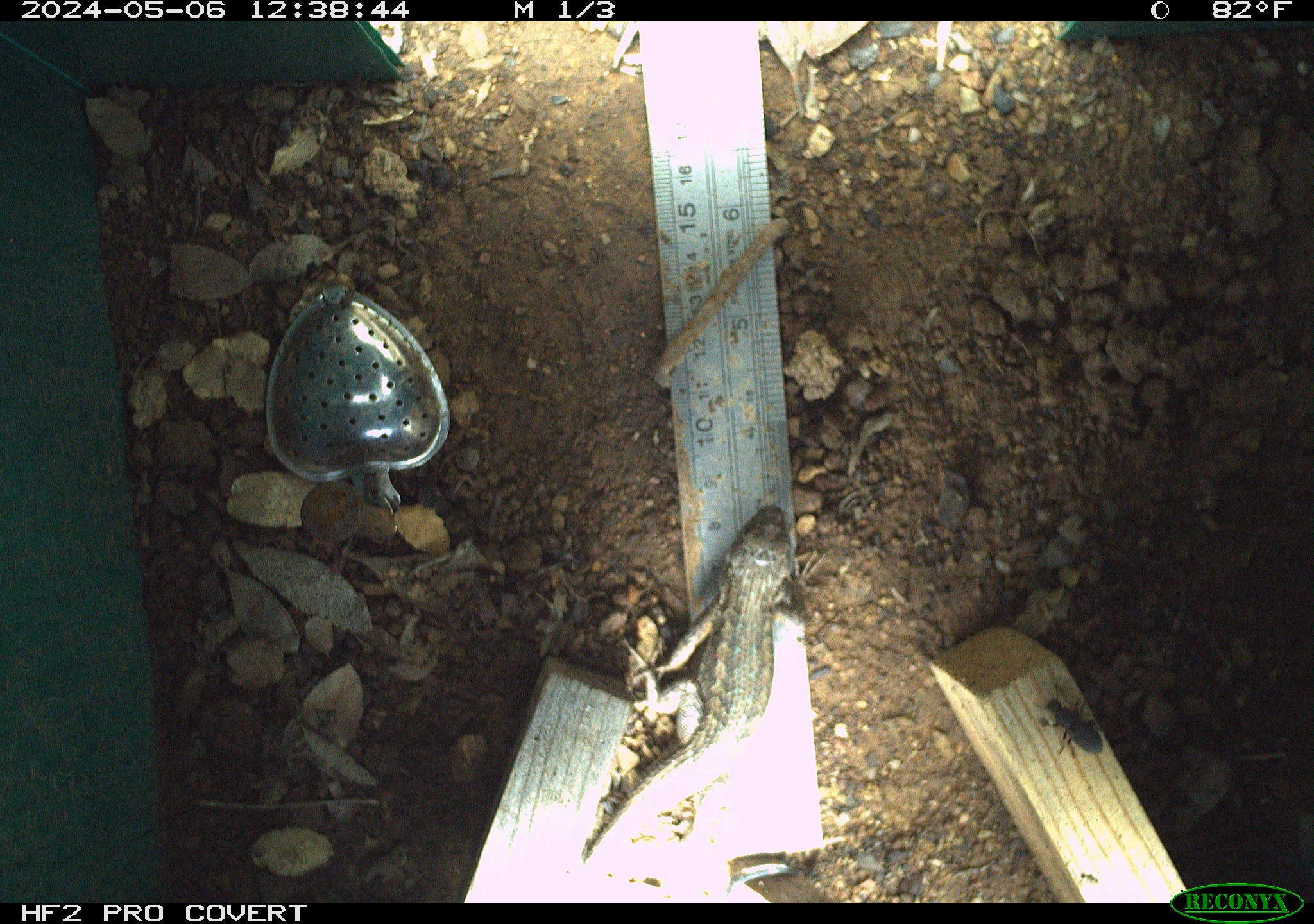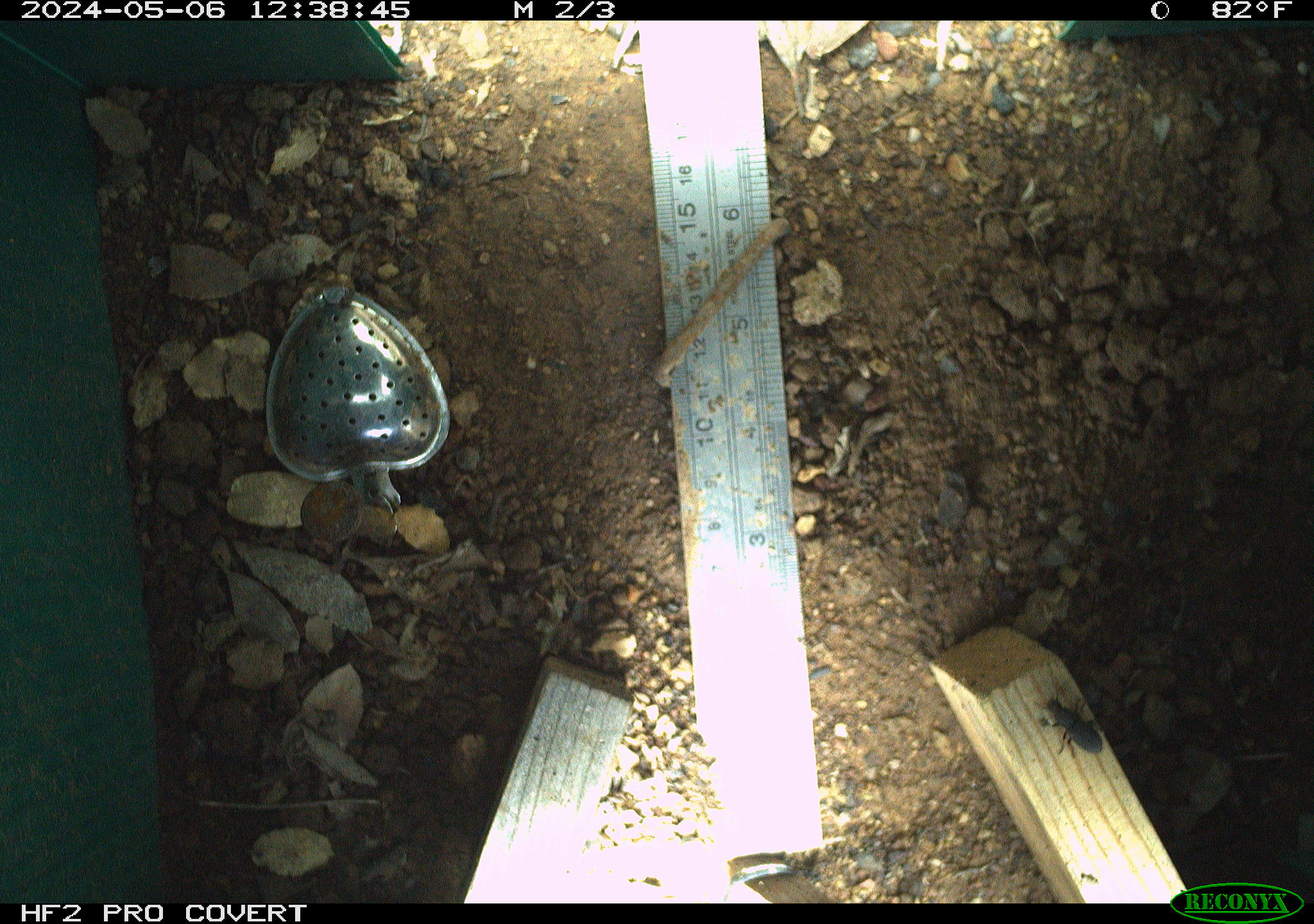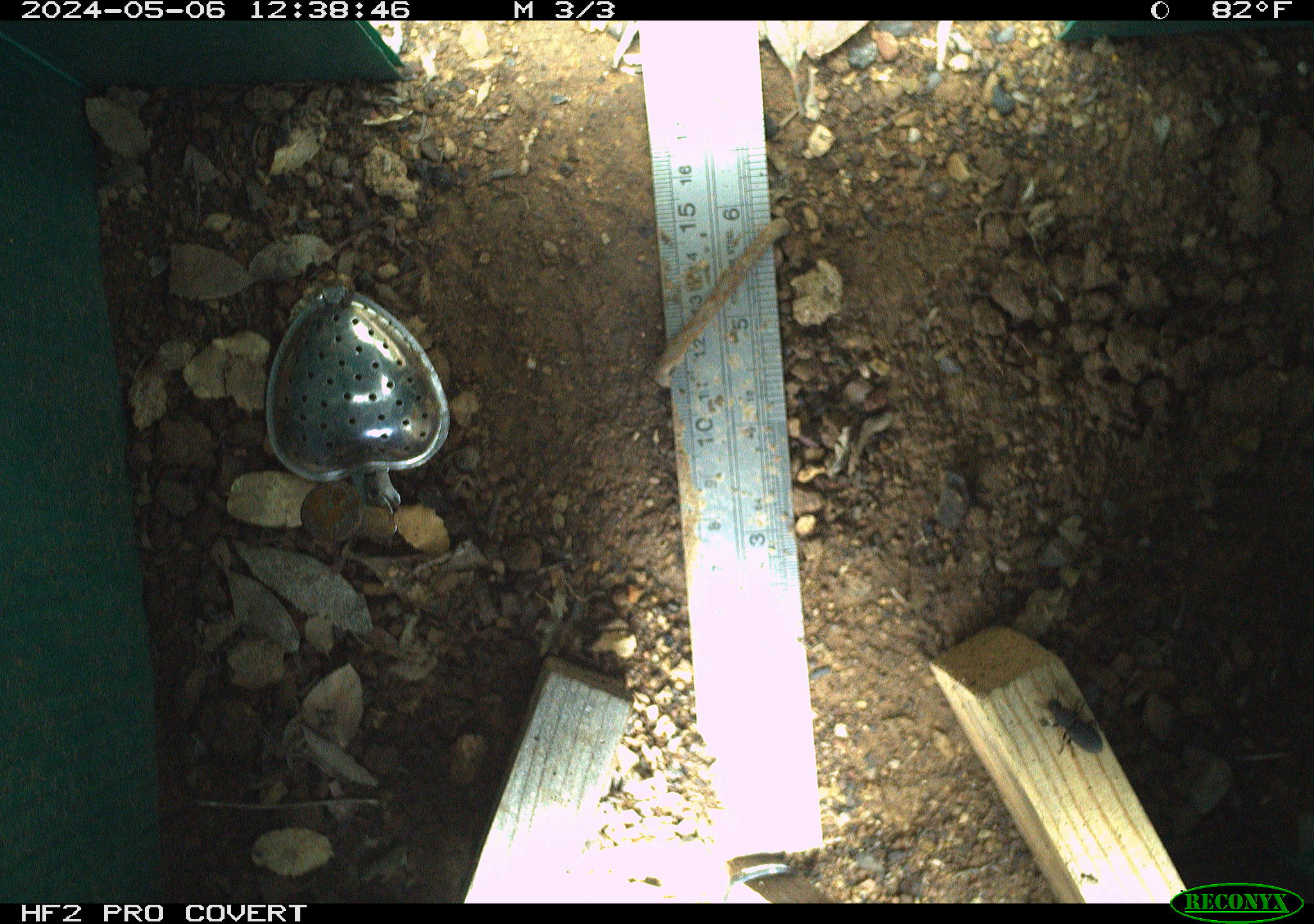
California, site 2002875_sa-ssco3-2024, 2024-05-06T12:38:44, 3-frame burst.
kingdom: Animalia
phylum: Chordata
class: Reptilia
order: Squamata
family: Phrynosomatidae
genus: Sceloporus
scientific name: Sceloporus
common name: spiny lizards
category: sceloporus species